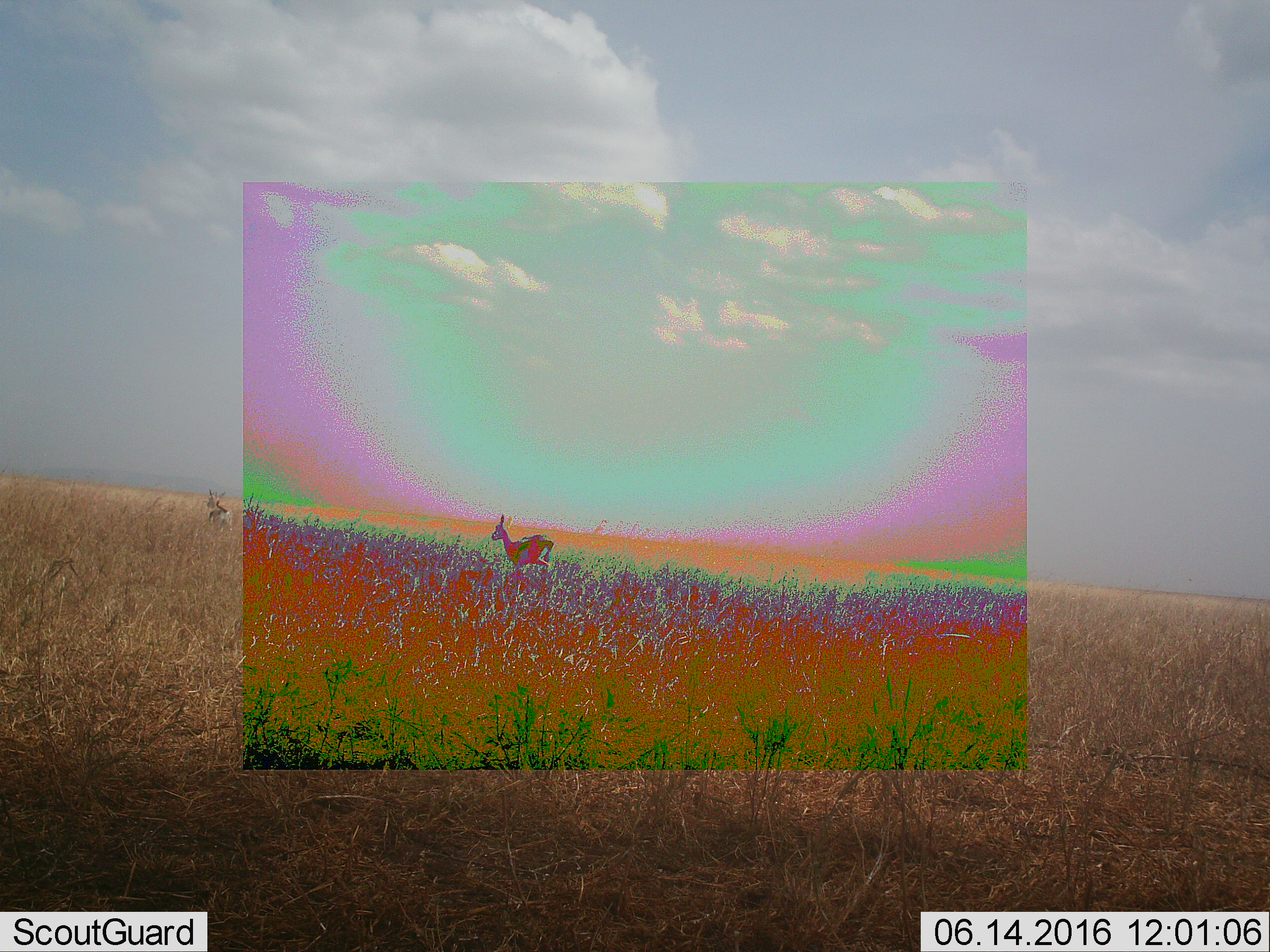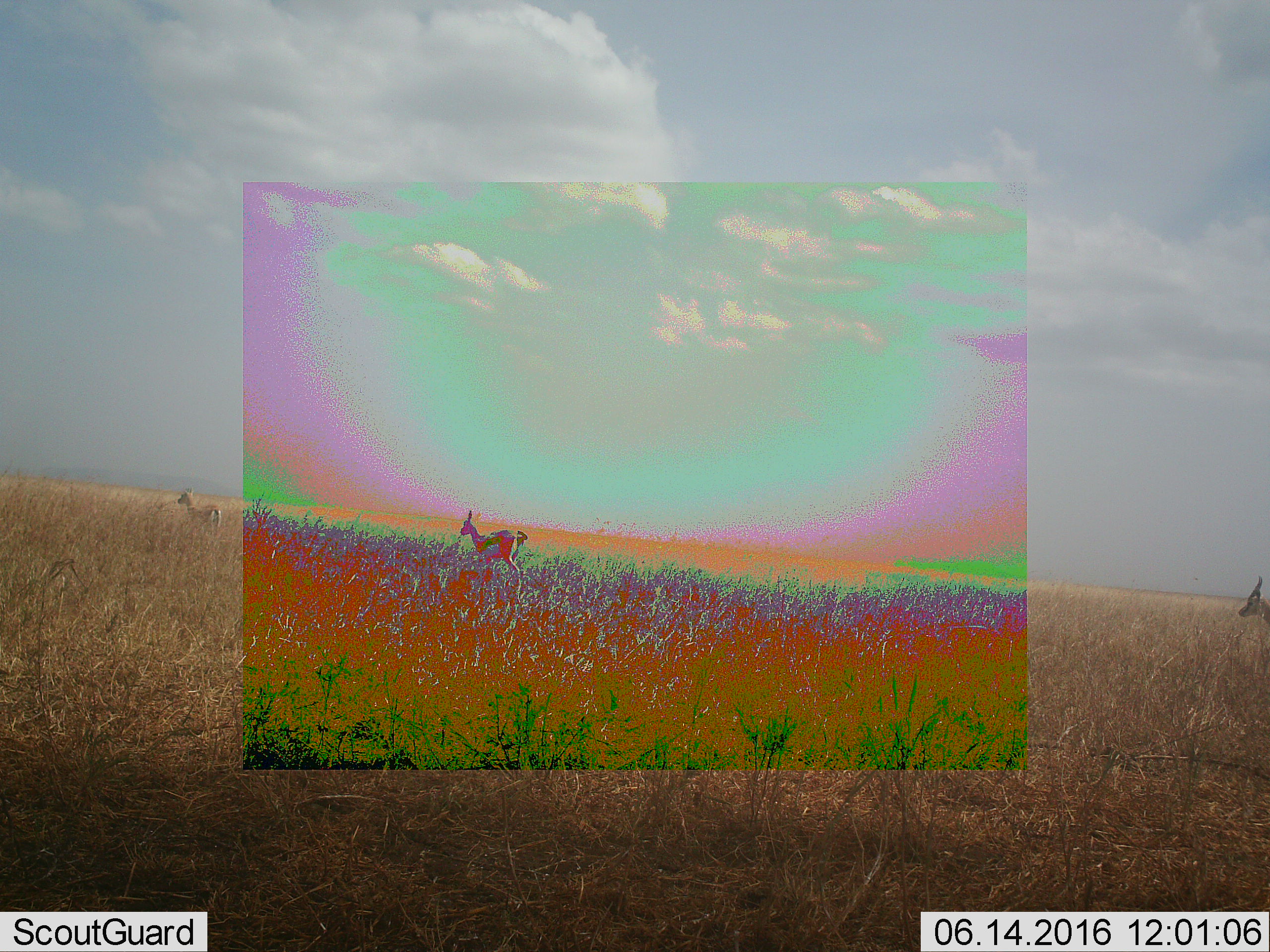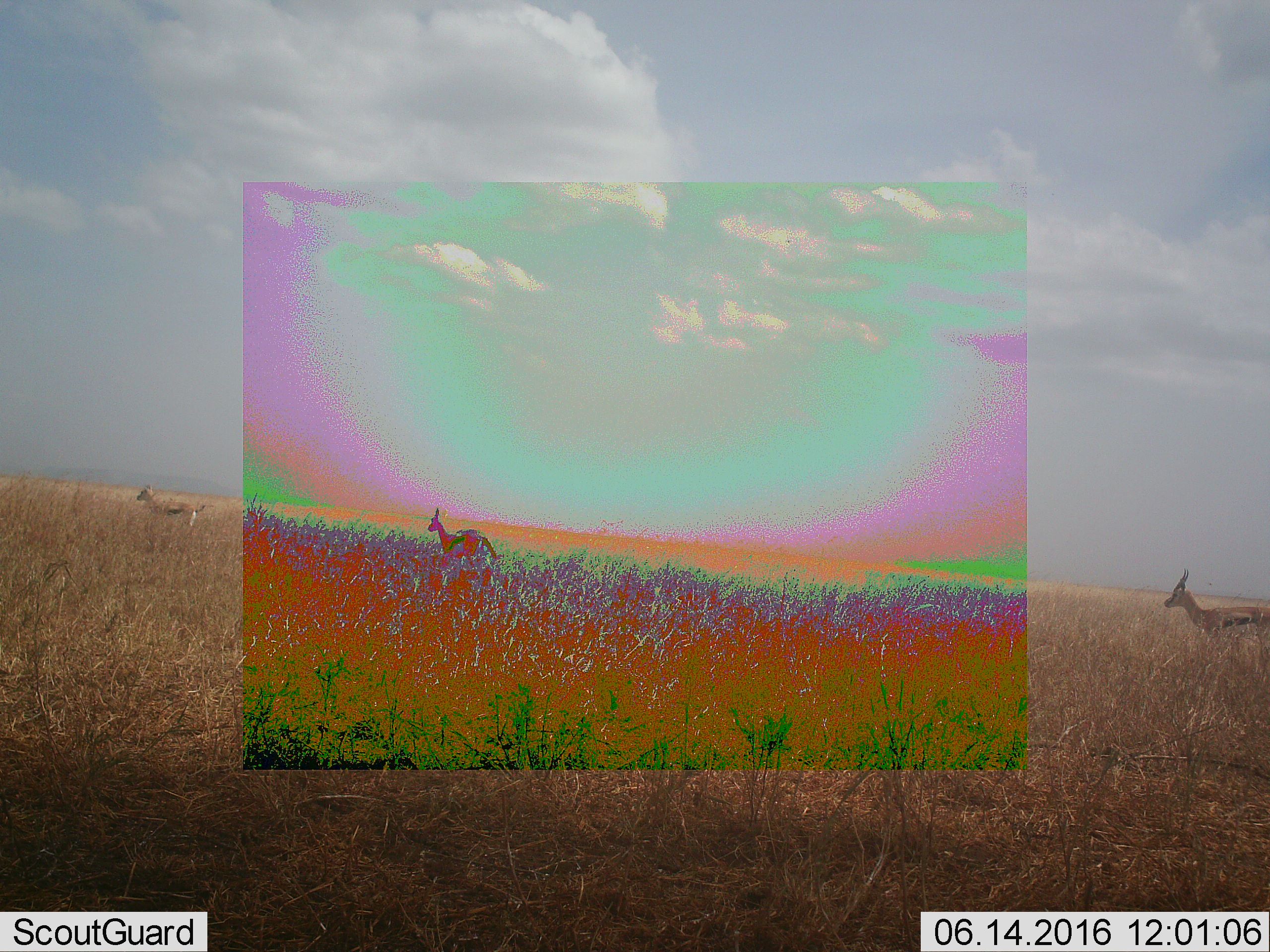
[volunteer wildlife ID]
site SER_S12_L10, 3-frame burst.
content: unidentified animal